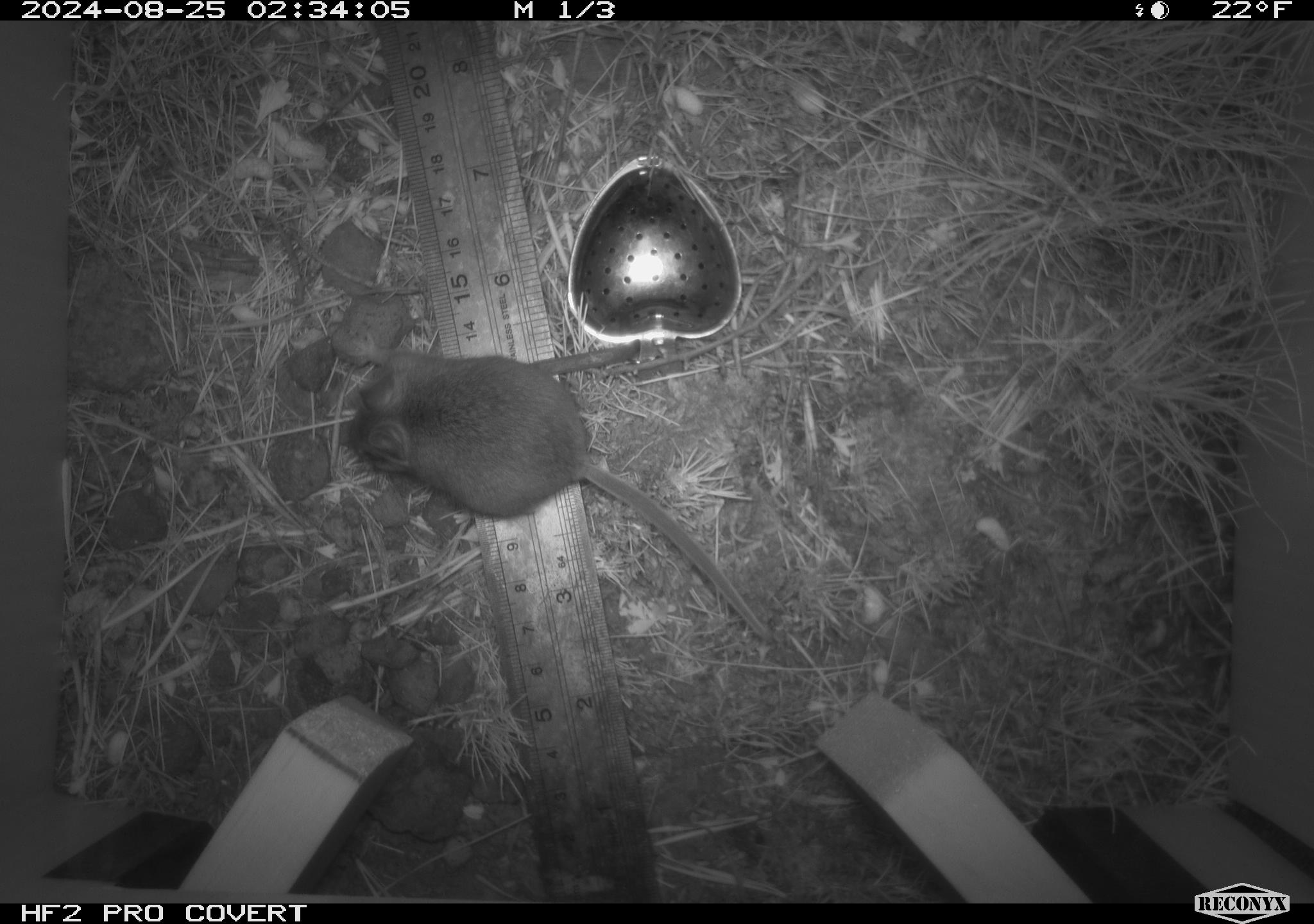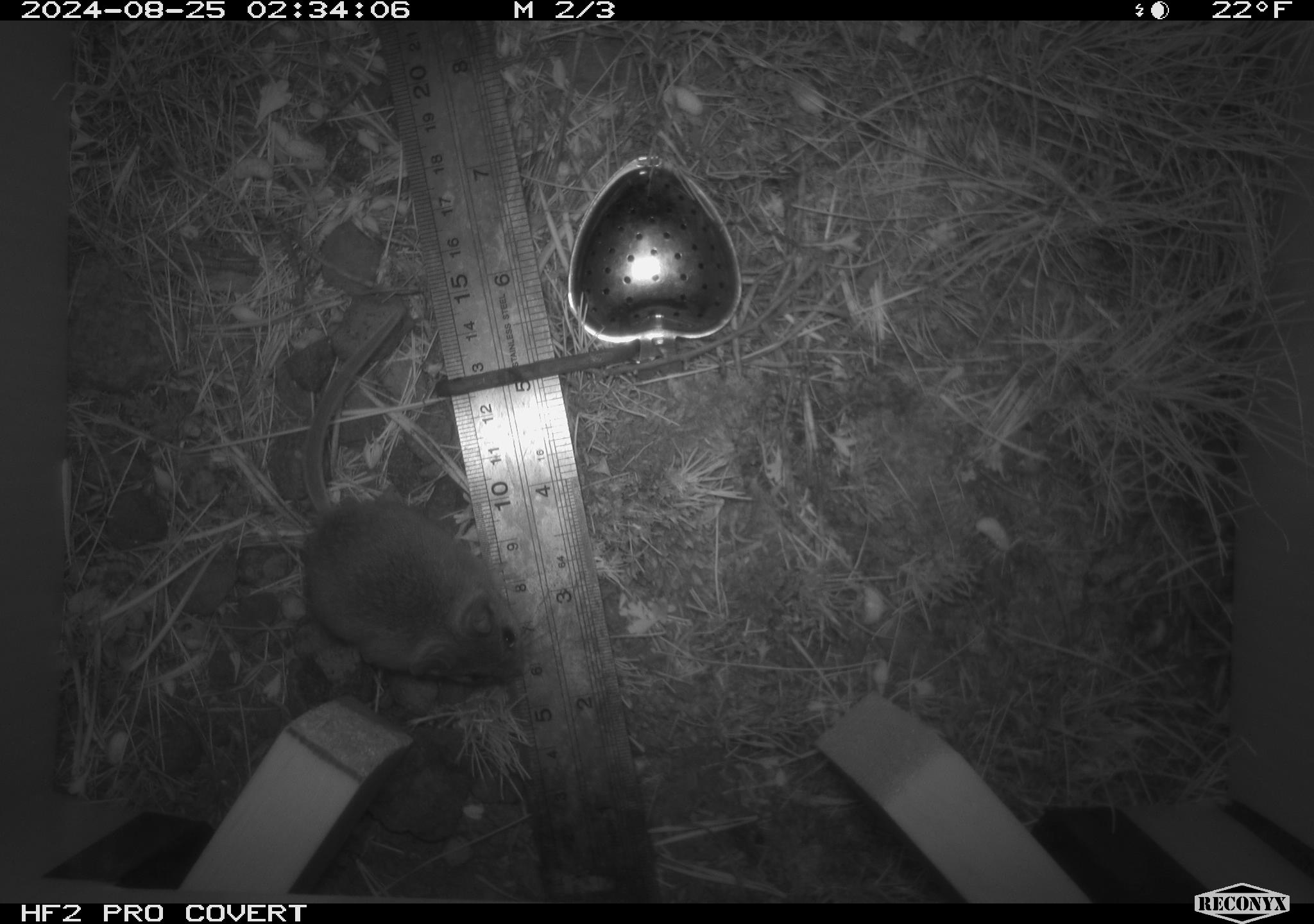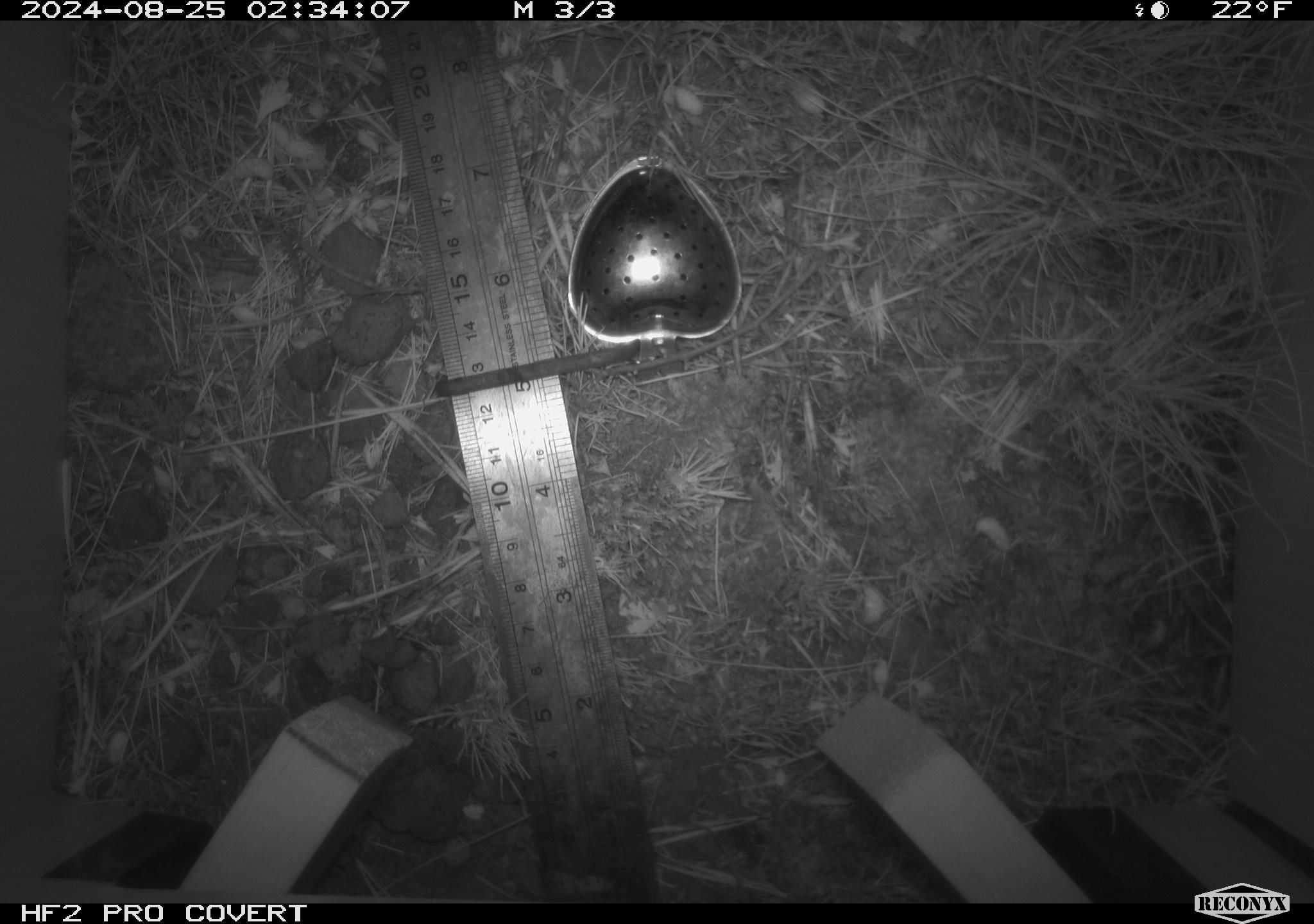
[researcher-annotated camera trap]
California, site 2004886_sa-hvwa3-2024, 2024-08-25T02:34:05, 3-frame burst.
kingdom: Animalia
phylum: Chordata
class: Mammalia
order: Rodentia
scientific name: Rodentia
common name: mouse species